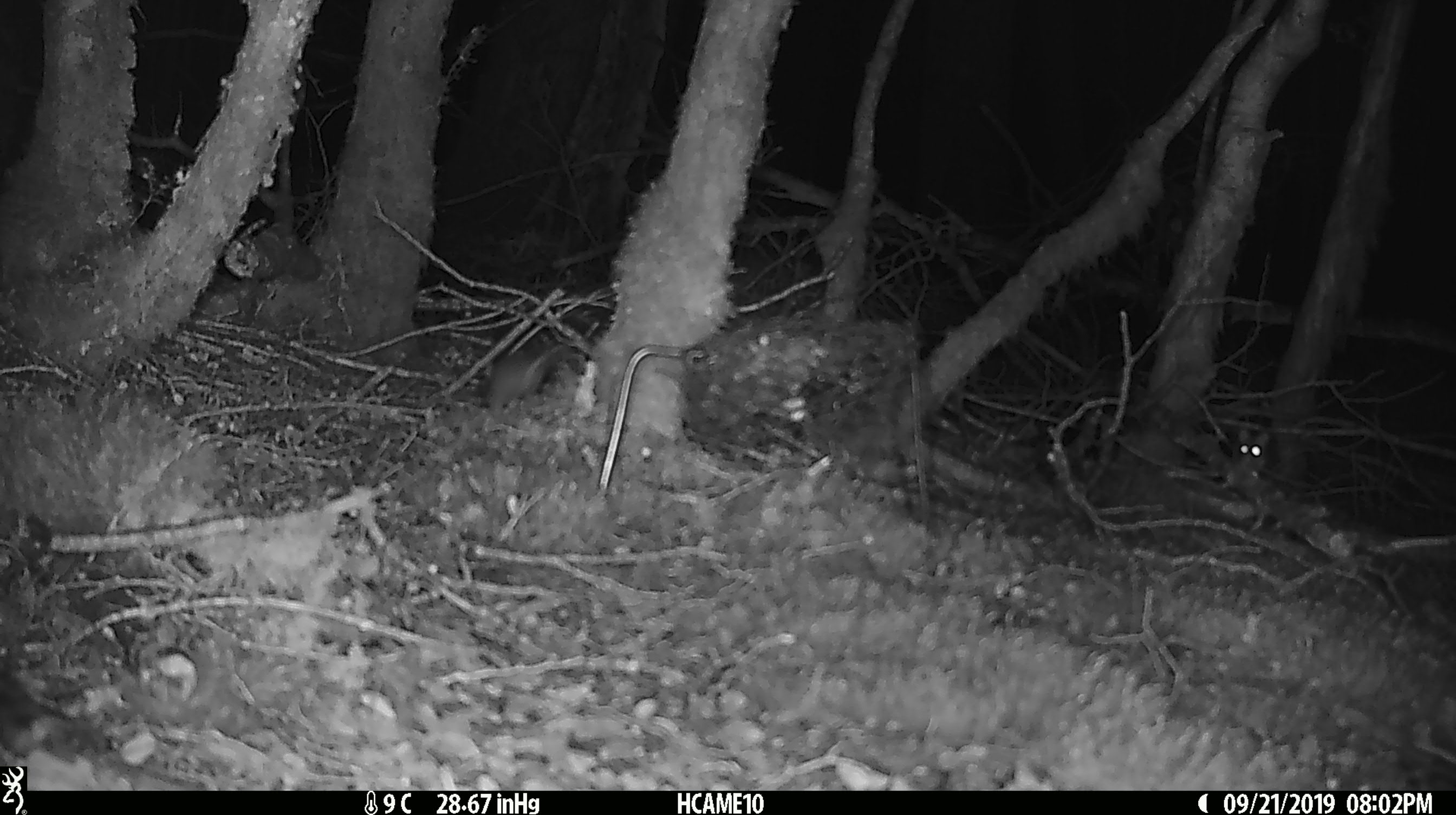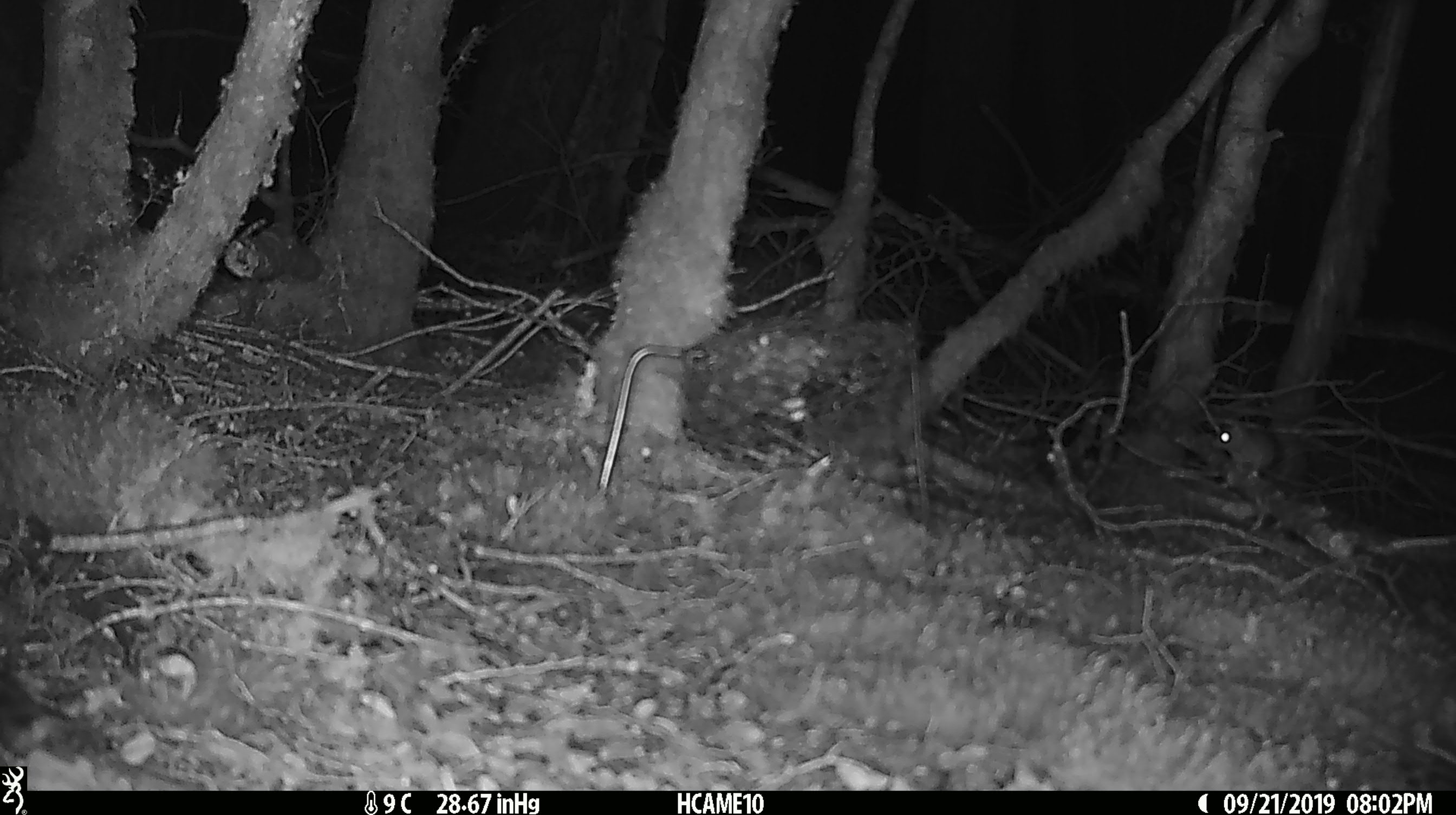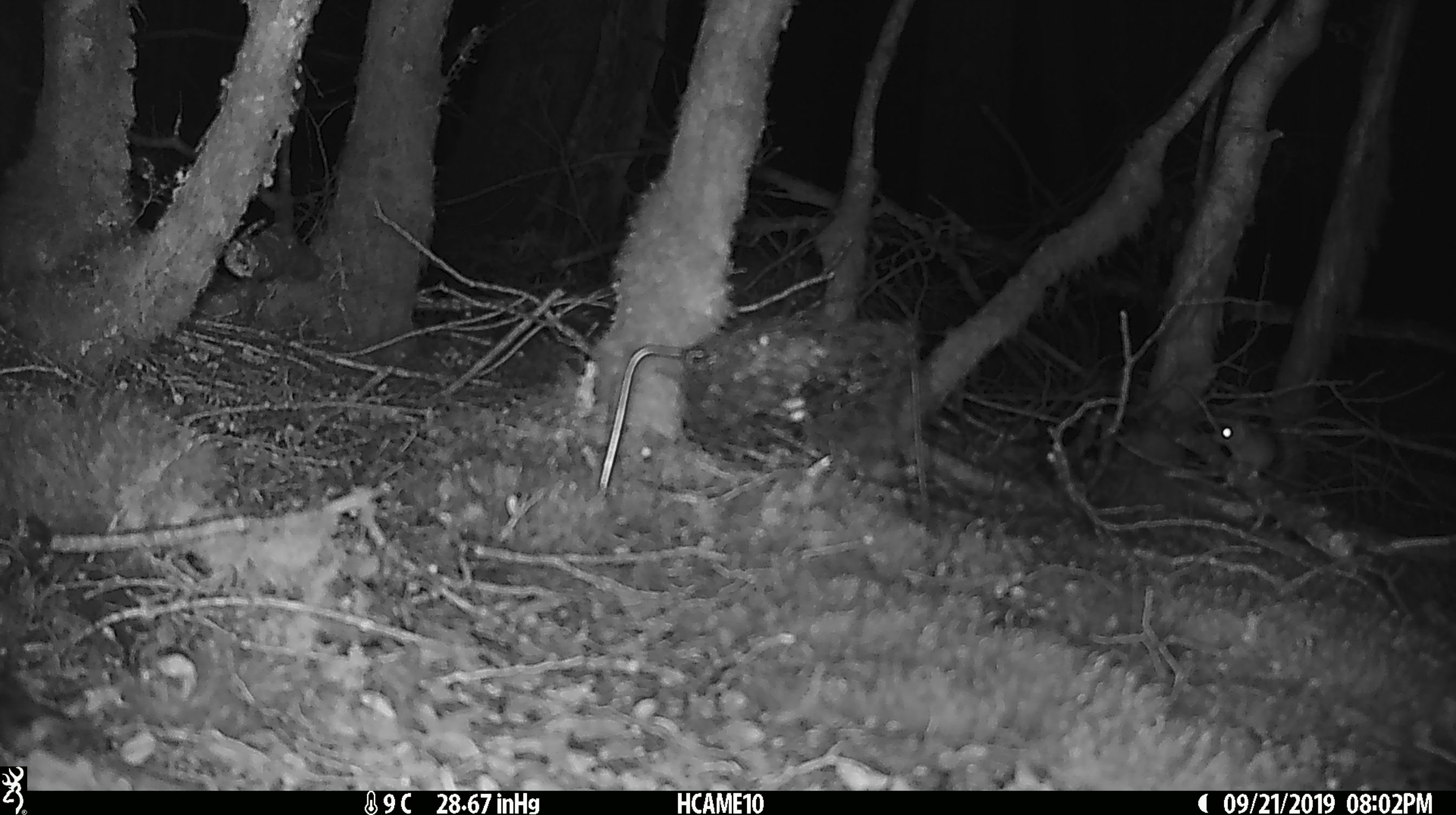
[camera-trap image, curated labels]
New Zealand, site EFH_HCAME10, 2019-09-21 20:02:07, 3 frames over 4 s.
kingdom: Animalia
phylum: Chordata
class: Mammalia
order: Rodentia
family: Muridae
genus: Mus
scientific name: Mus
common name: mouse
Mouse (Mus).